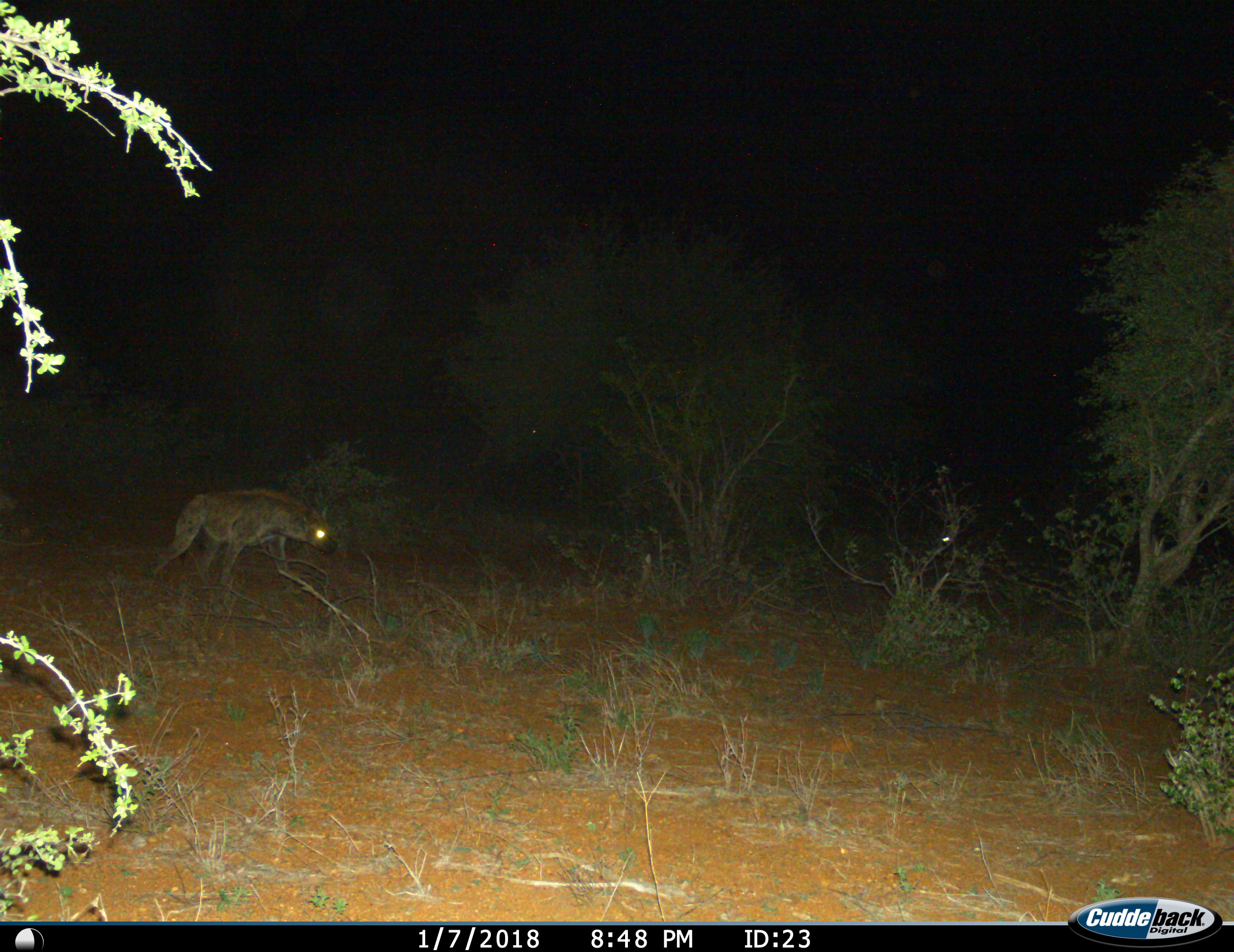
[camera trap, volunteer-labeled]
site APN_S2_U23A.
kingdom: Animalia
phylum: Chordata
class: Mammalia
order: Carnivora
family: Hyaenidae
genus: Crocuta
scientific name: Crocuta crocuta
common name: spotted hyena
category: hyenaspotted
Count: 1.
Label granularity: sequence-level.